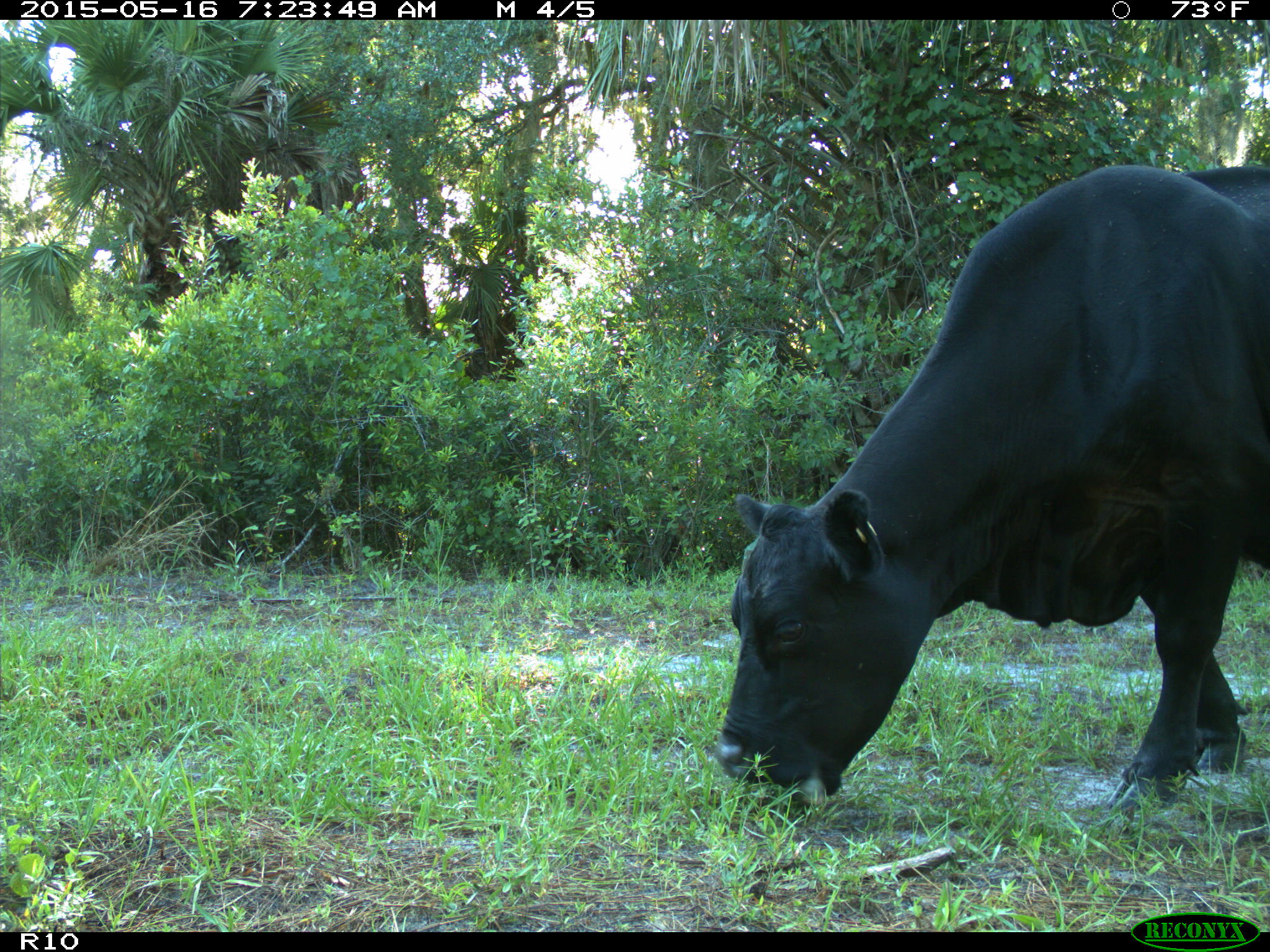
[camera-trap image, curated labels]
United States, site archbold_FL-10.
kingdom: Animalia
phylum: Chordata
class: Mammalia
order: Artiodactyla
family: Bovidae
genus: Bos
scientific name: Bos taurus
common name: domestic cow